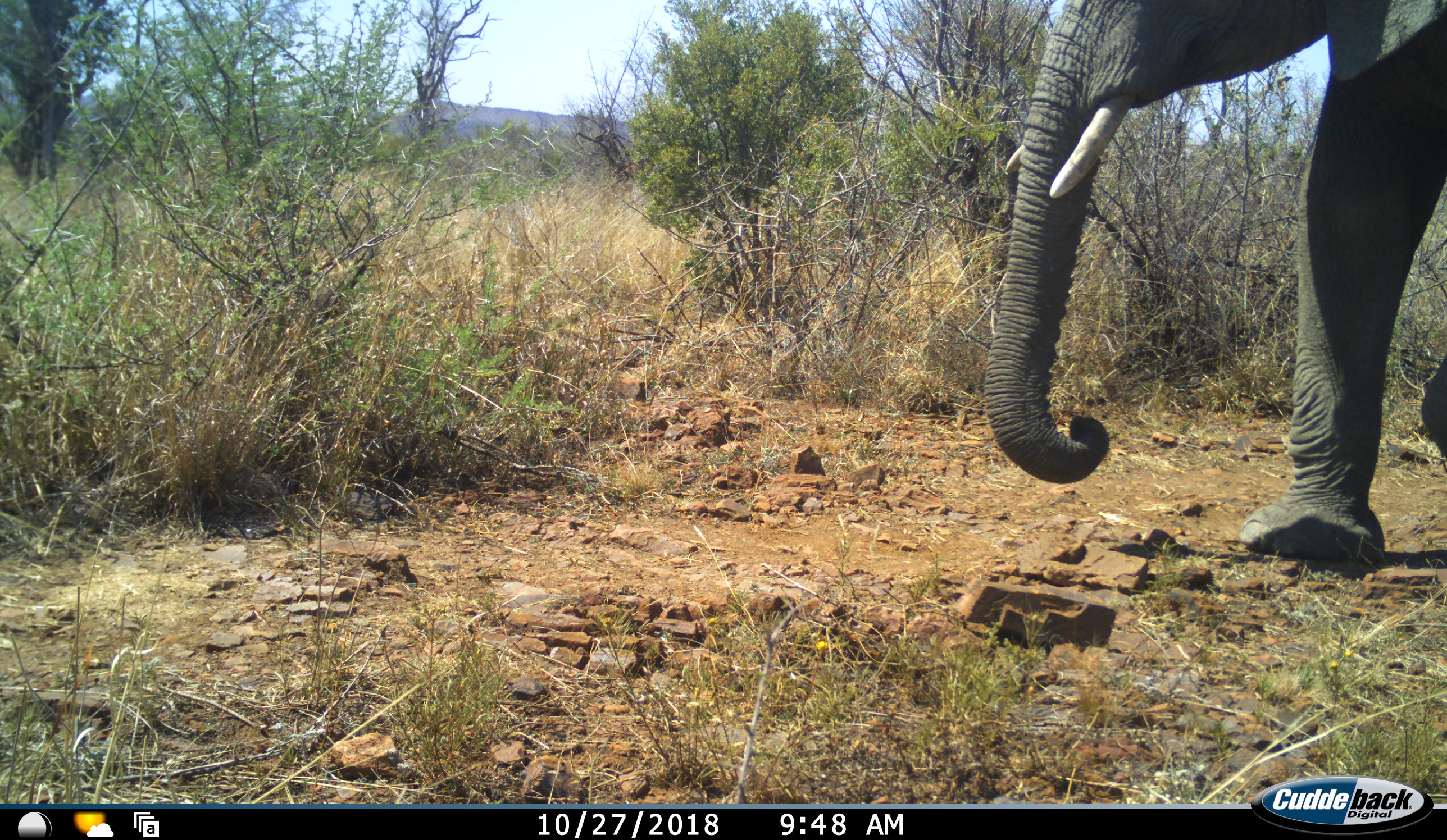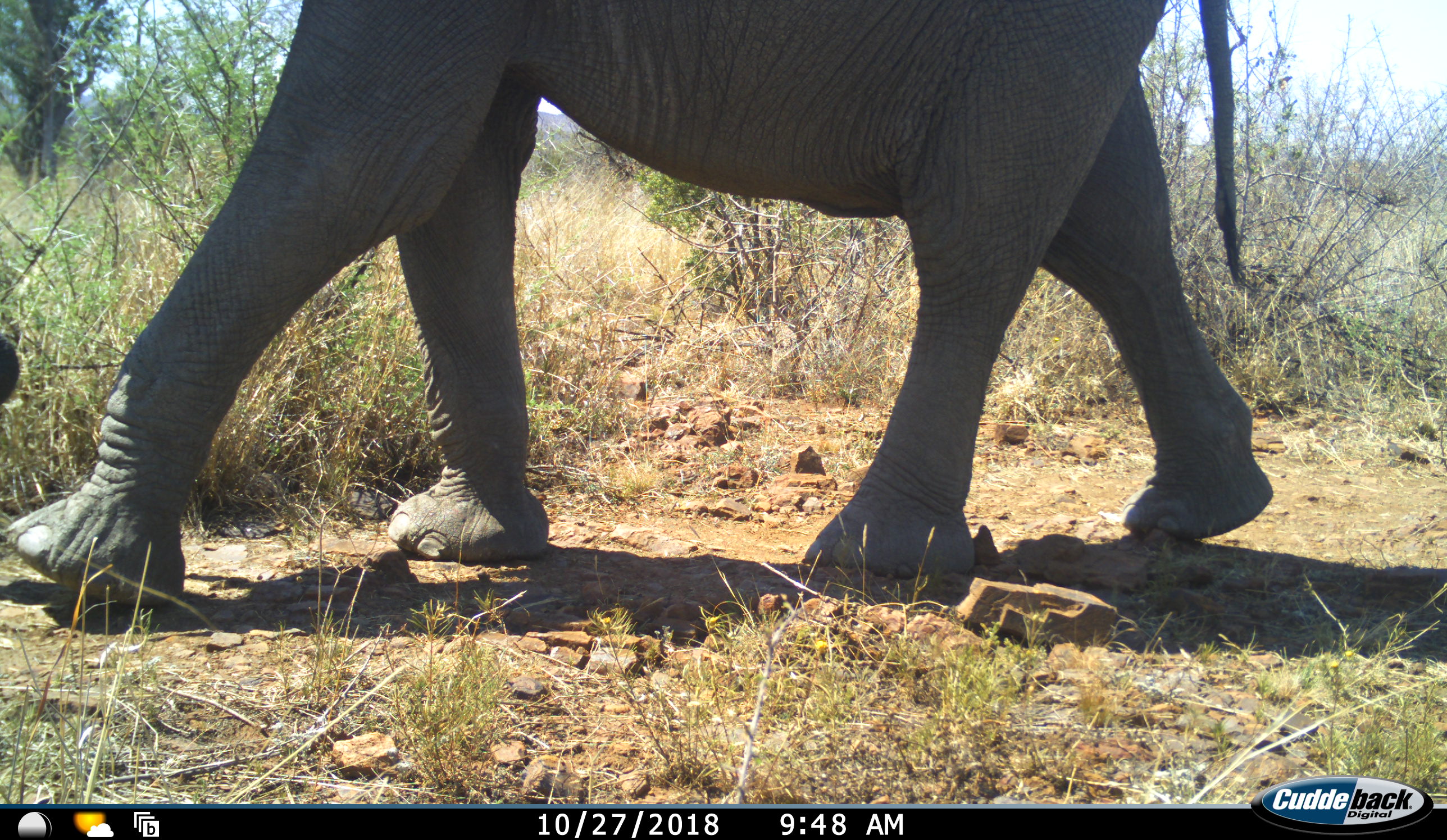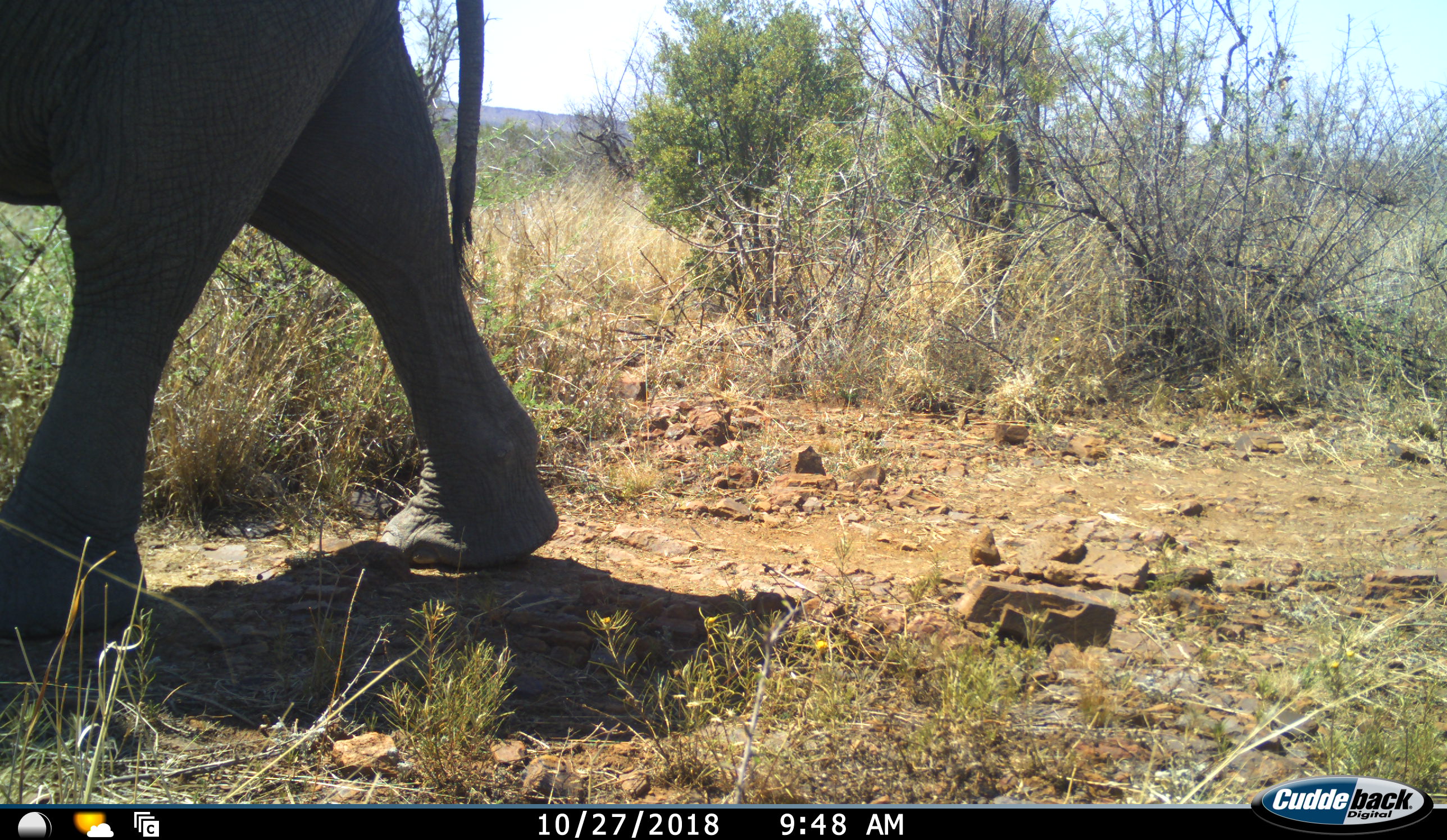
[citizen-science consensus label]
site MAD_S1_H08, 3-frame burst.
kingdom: Animalia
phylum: Chordata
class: Mammalia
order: Proboscidea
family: Elephantidae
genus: Loxodonta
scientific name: Loxodonta africana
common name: african bush elephant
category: elephant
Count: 1.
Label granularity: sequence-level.